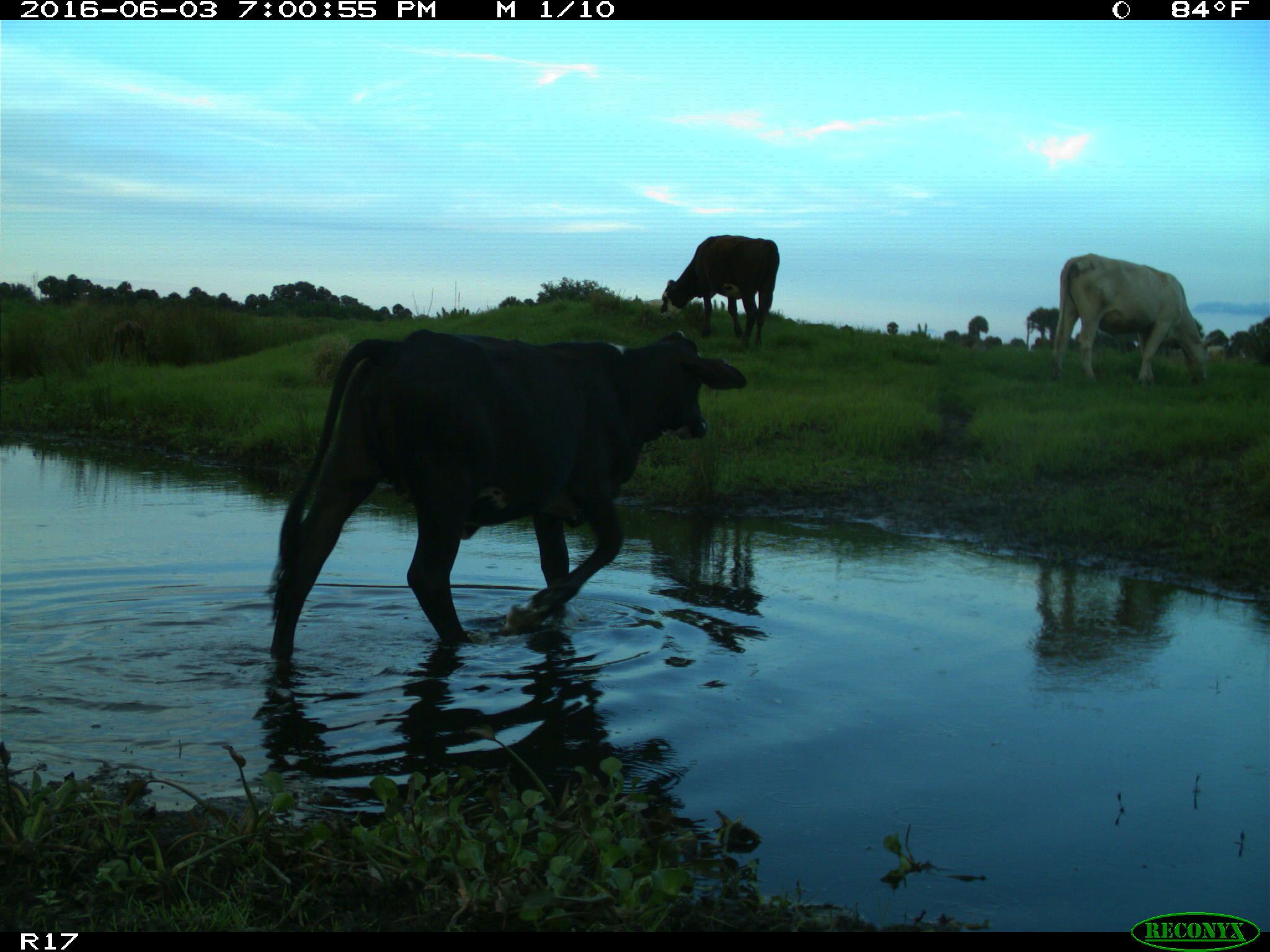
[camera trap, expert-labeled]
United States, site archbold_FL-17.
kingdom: Animalia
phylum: Chordata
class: Mammalia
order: Artiodactyla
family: Bovidae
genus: Bos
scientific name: Bos taurus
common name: domestic cow